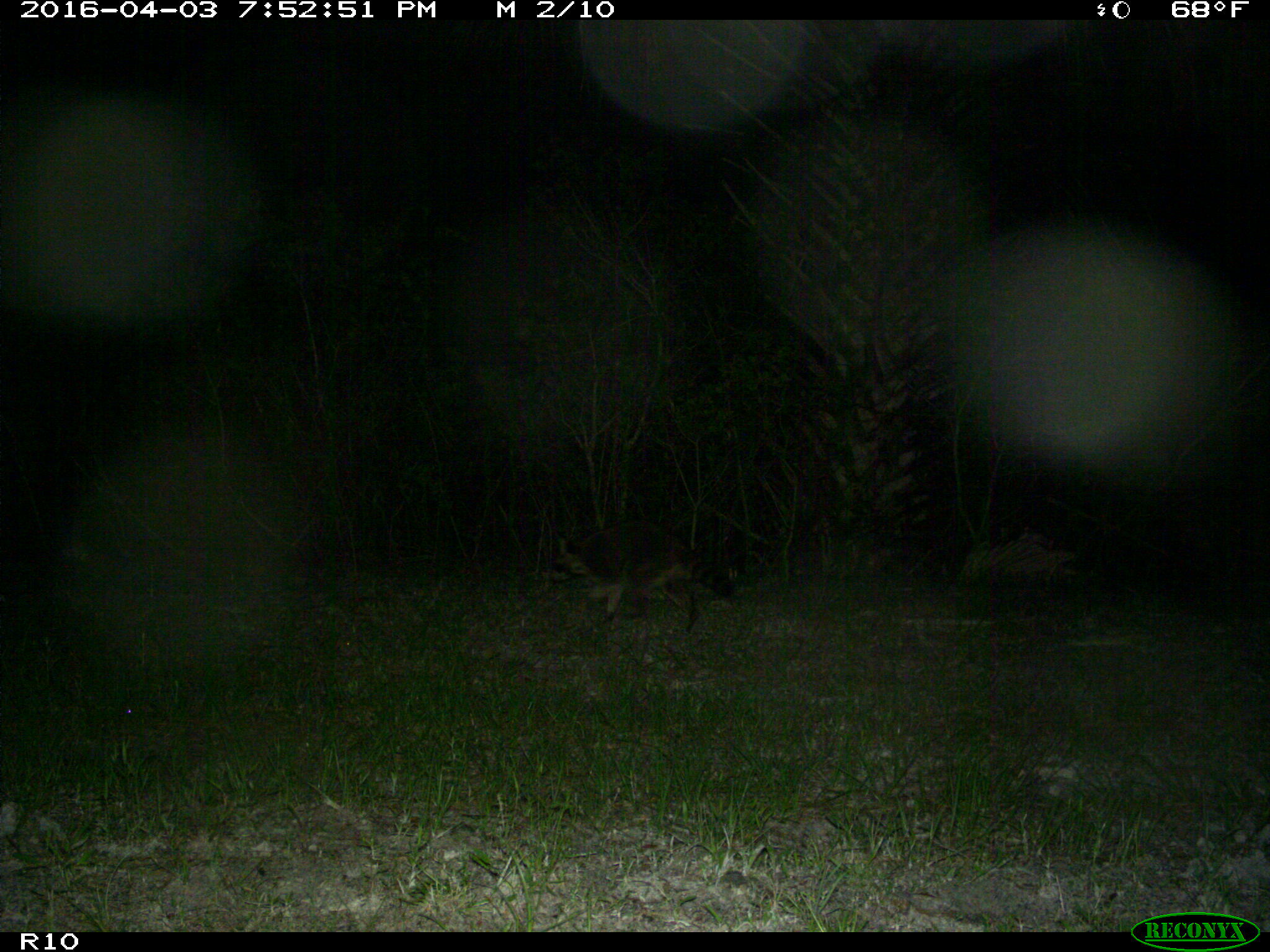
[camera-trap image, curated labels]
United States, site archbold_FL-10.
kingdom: Animalia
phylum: Chordata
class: Mammalia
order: Carnivora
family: Procyonidae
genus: Procyon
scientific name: Procyon lotor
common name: common raccoon